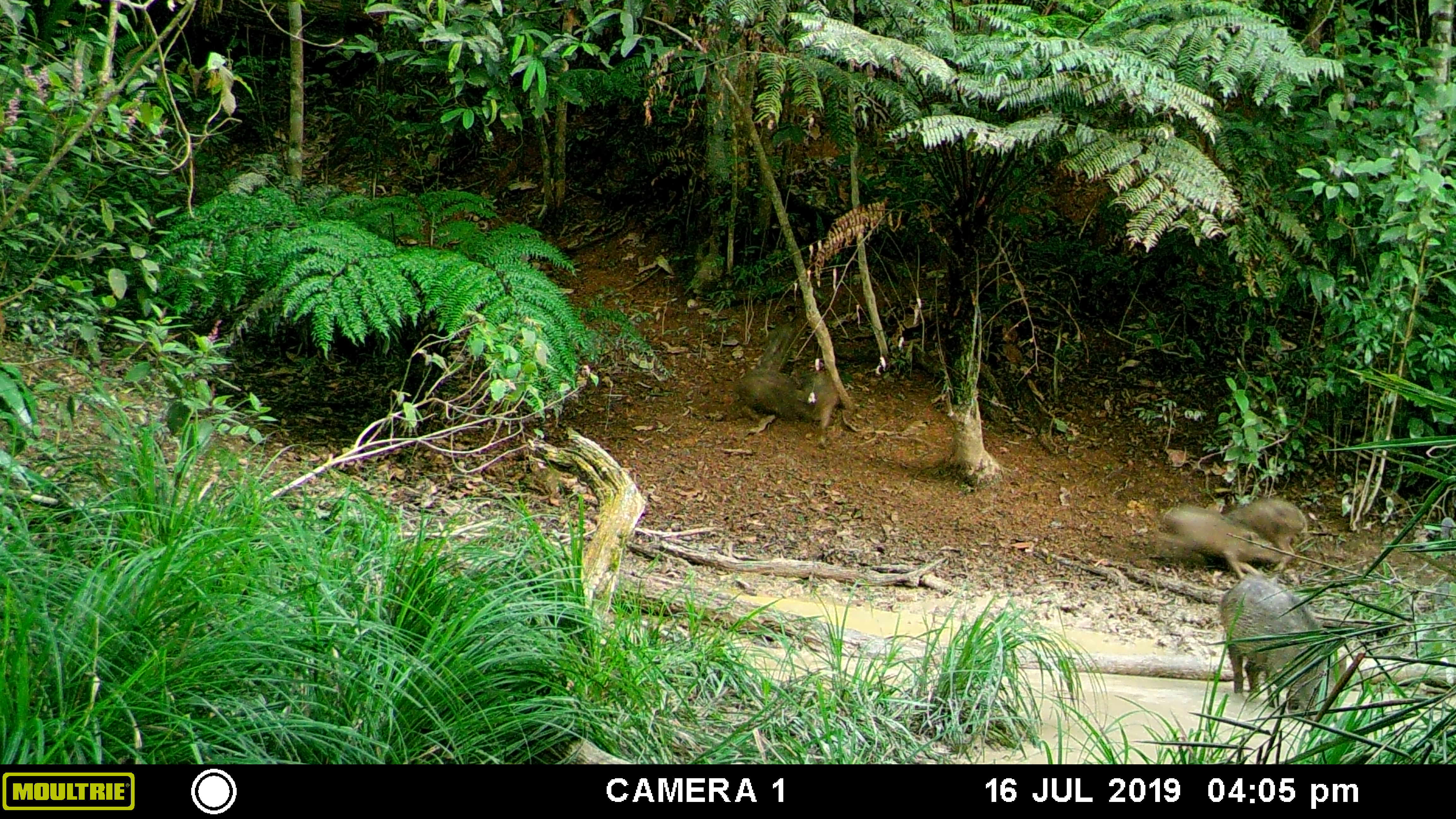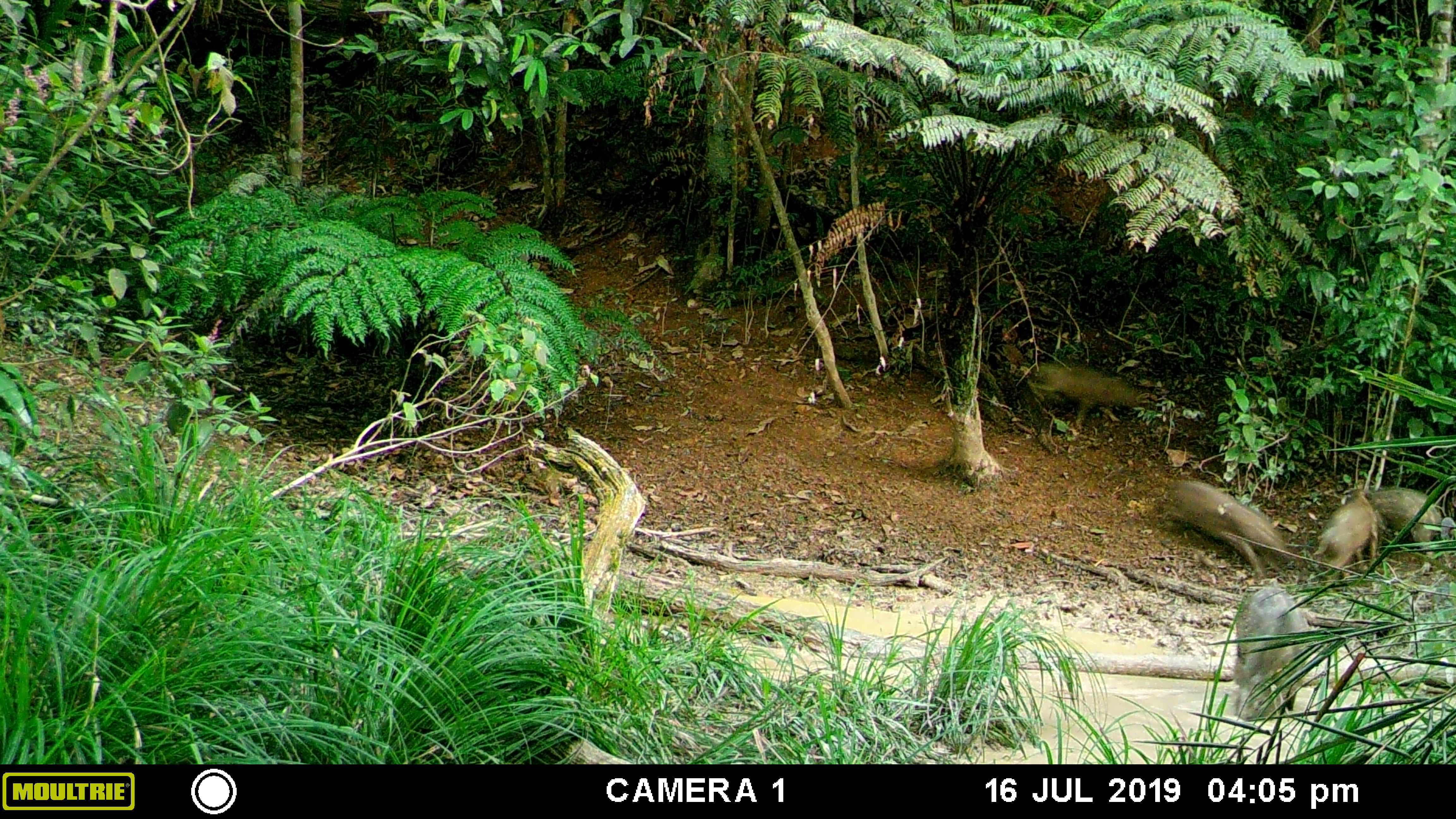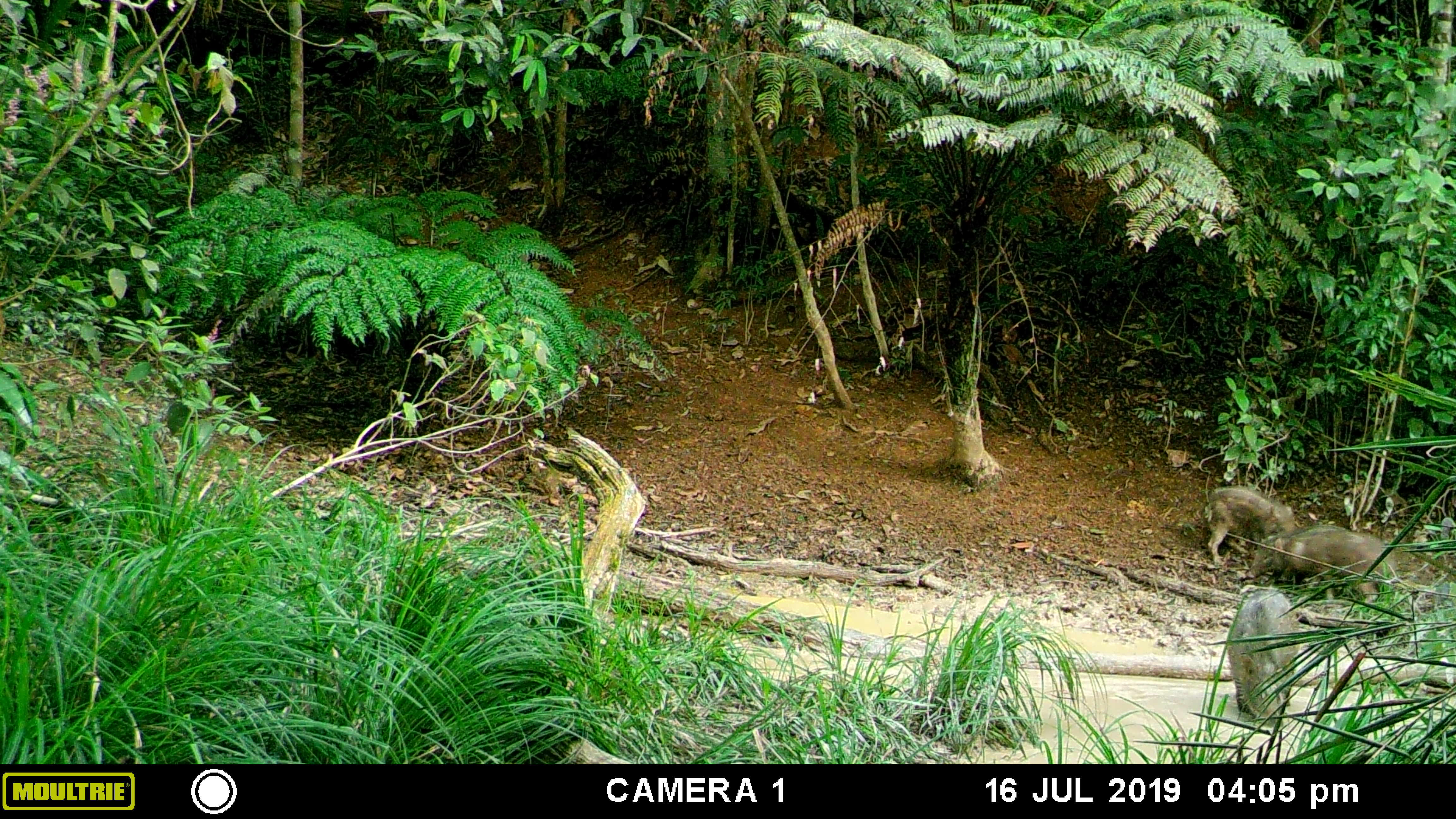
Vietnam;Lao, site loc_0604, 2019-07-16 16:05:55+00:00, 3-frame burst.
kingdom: Animalia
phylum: Chordata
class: Mammalia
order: Artiodactyla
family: Suidae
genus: Sus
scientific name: Sus scrofa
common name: eurasian wild pig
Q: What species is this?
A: Eurasian wild pig (Sus scrofa).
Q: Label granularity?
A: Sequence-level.